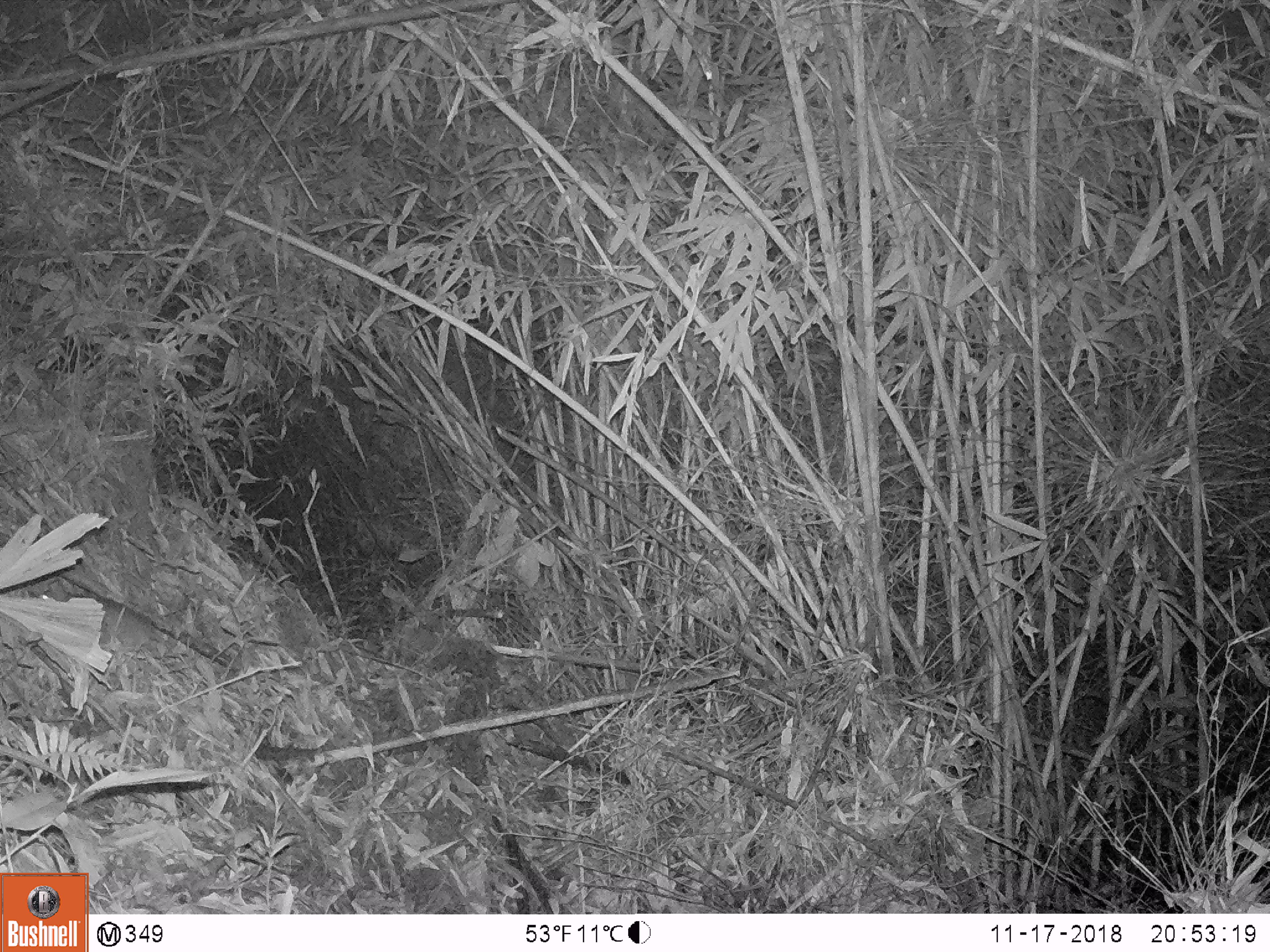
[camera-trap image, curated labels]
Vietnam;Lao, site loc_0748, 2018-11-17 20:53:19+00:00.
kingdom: Animalia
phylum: Chordata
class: Mammalia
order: Rodentia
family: Muridae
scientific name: Muridae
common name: old-world mice and rats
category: unidentified murid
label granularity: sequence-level